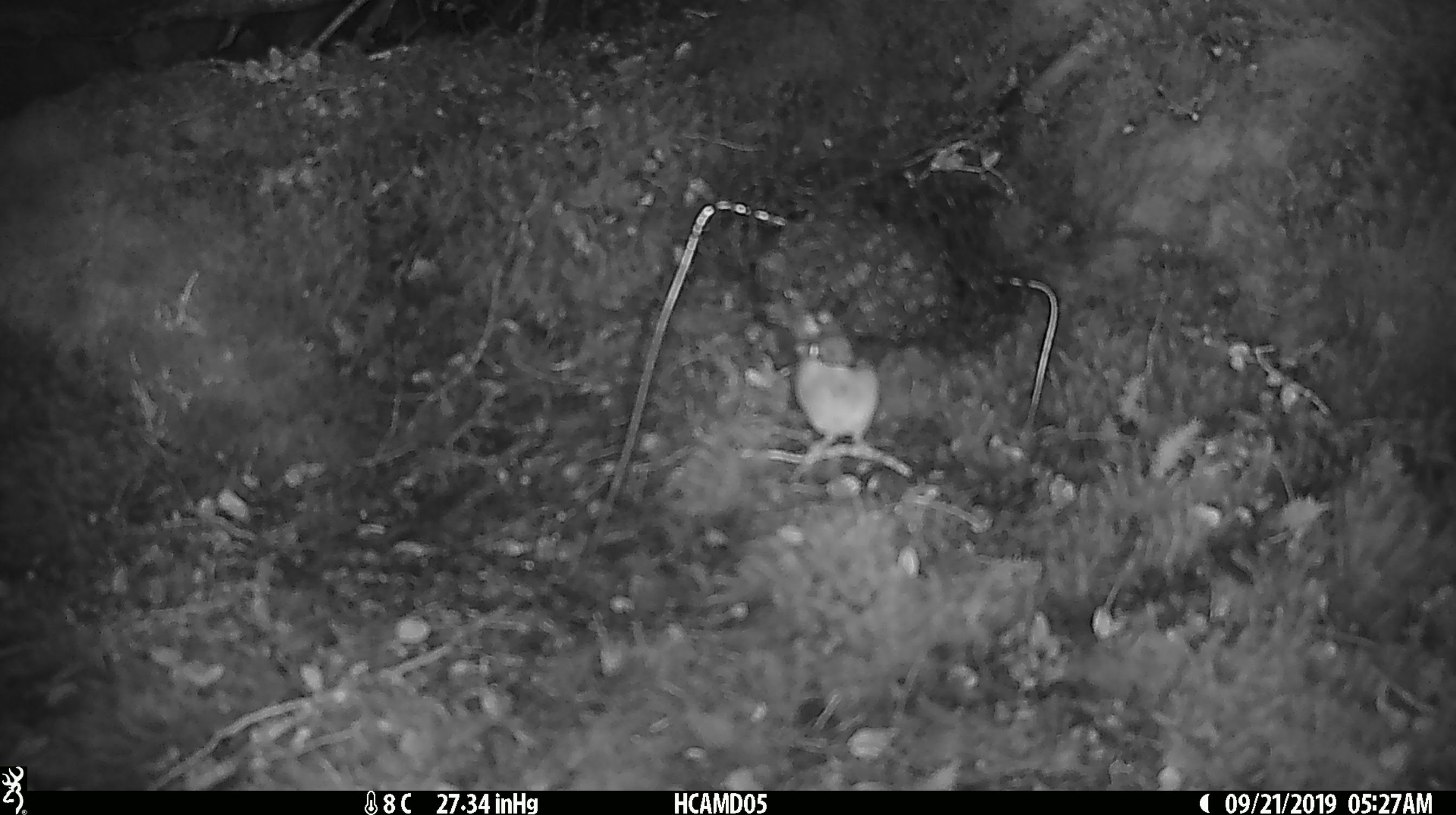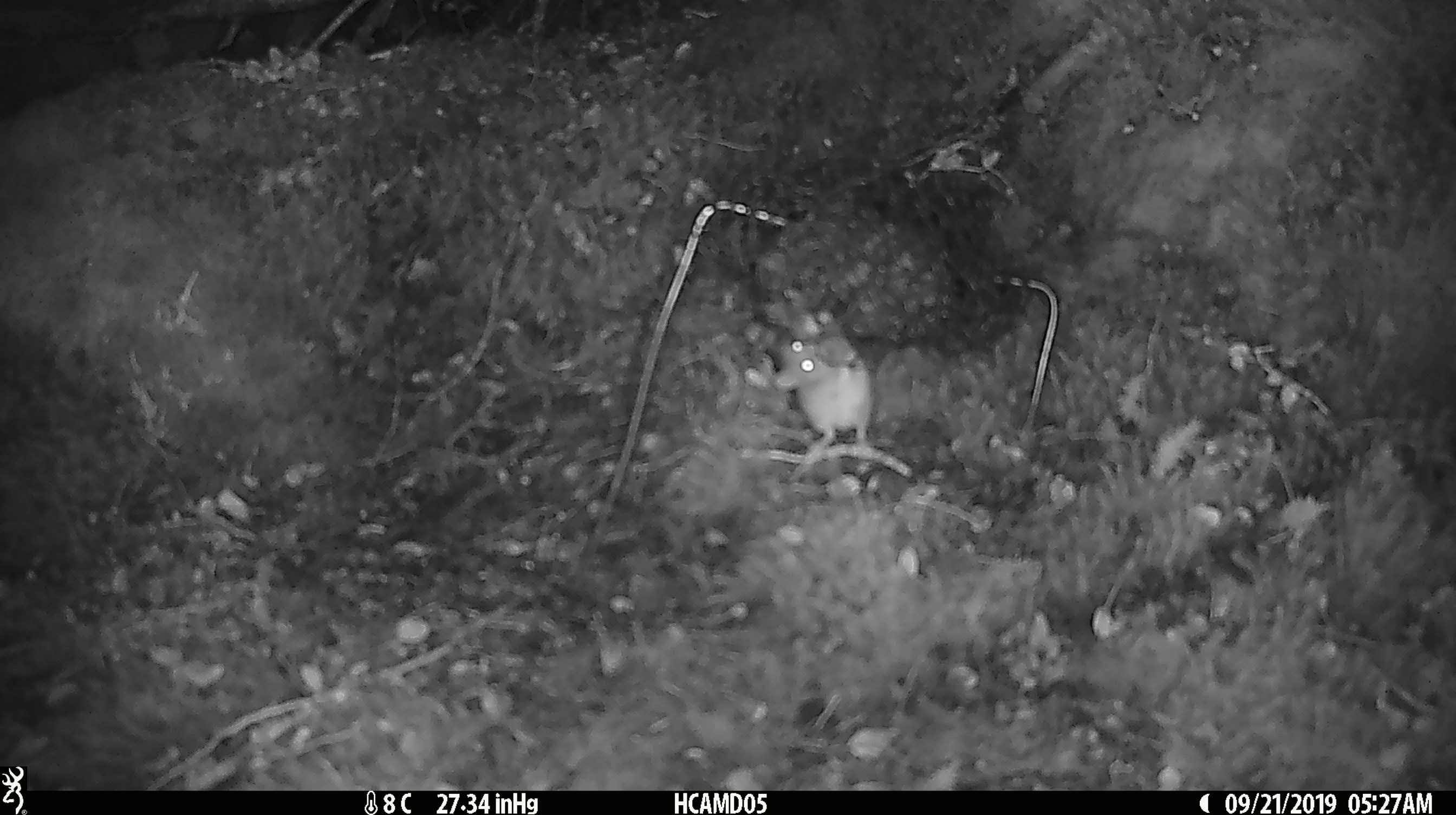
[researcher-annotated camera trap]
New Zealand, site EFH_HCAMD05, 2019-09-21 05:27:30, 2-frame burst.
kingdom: Animalia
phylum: Chordata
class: Mammalia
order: Rodentia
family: Muridae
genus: Mus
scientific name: Mus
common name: mouse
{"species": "mouse (Mus)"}